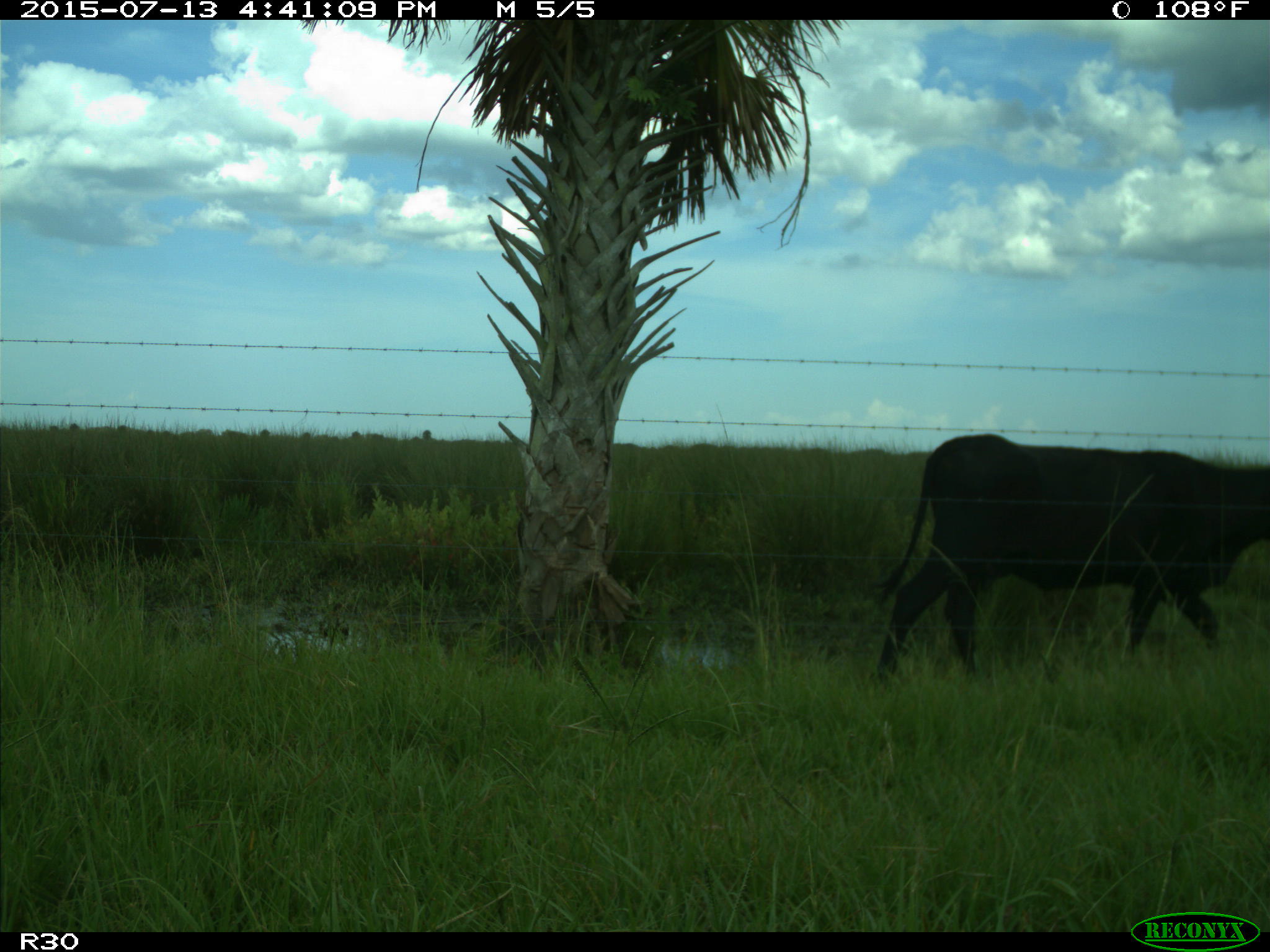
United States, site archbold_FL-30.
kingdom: Animalia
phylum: Chordata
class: Mammalia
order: Artiodactyla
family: Bovidae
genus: Bos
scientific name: Bos taurus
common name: domestic cow